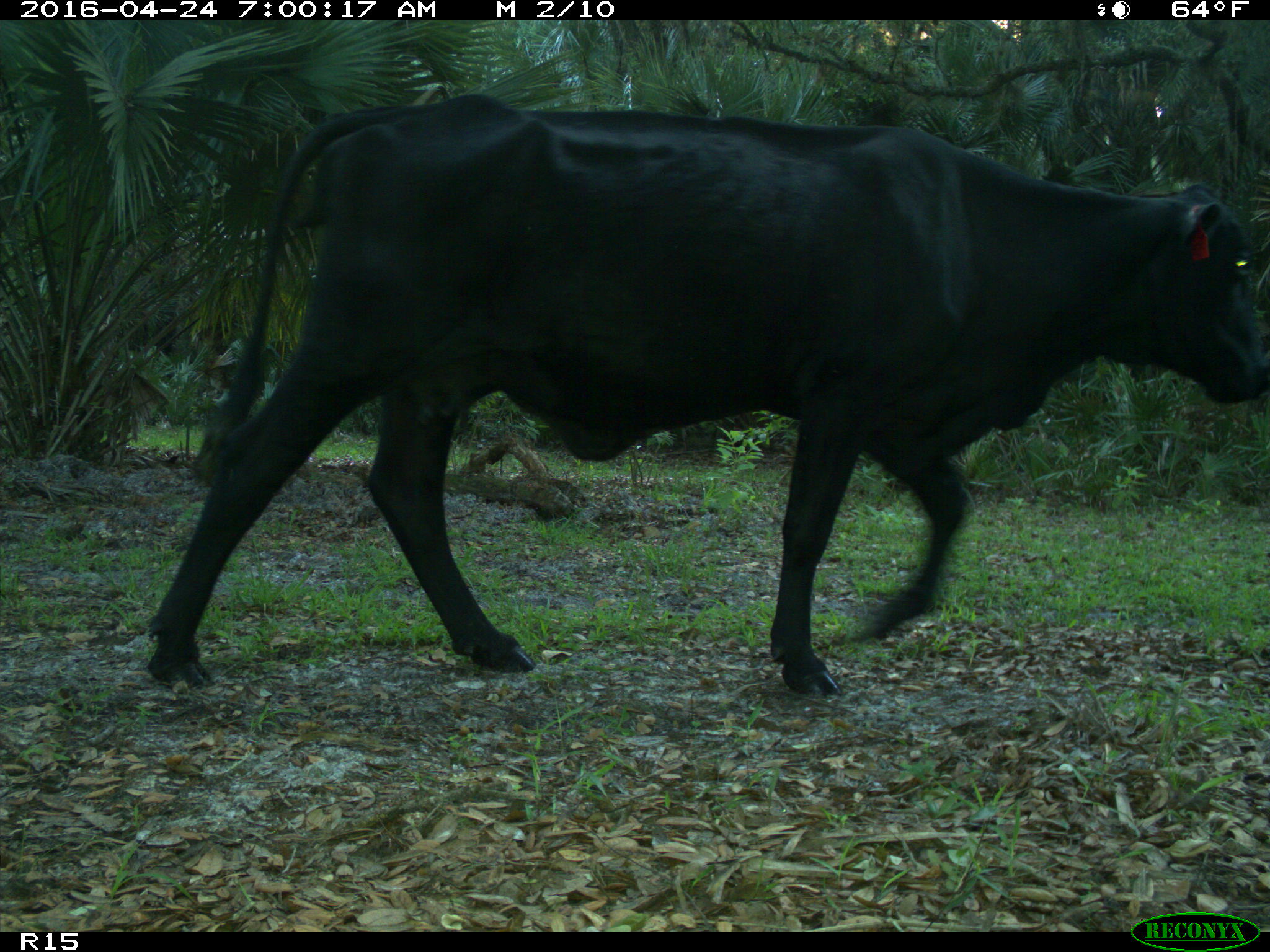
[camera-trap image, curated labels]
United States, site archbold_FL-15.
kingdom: Animalia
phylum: Chordata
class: Mammalia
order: Artiodactyla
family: Bovidae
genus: Bos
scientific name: Bos taurus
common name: domestic cow